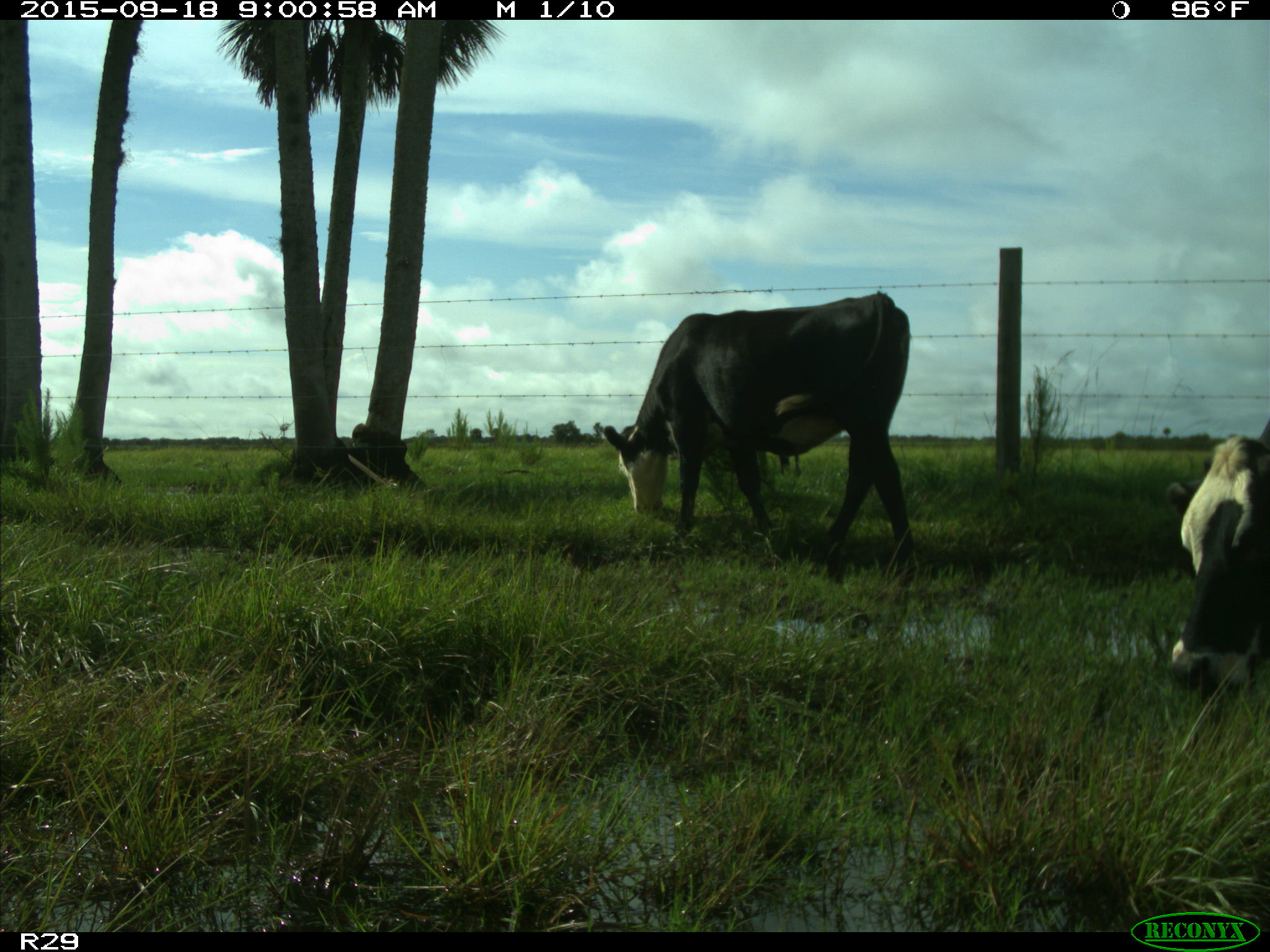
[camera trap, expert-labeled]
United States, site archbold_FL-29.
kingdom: Animalia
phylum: Chordata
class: Mammalia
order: Artiodactyla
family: Bovidae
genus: Bos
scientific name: Bos taurus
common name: domestic cow